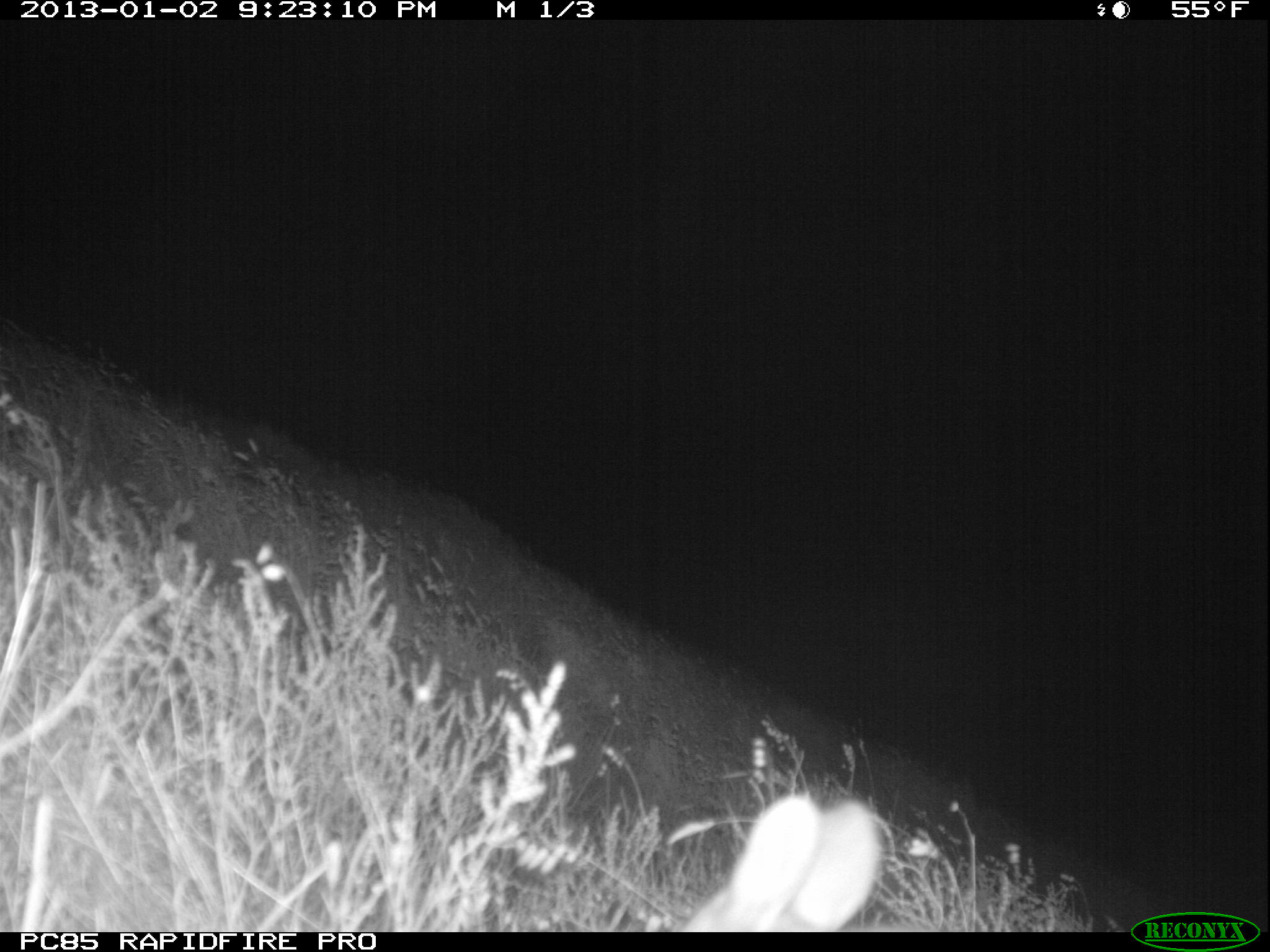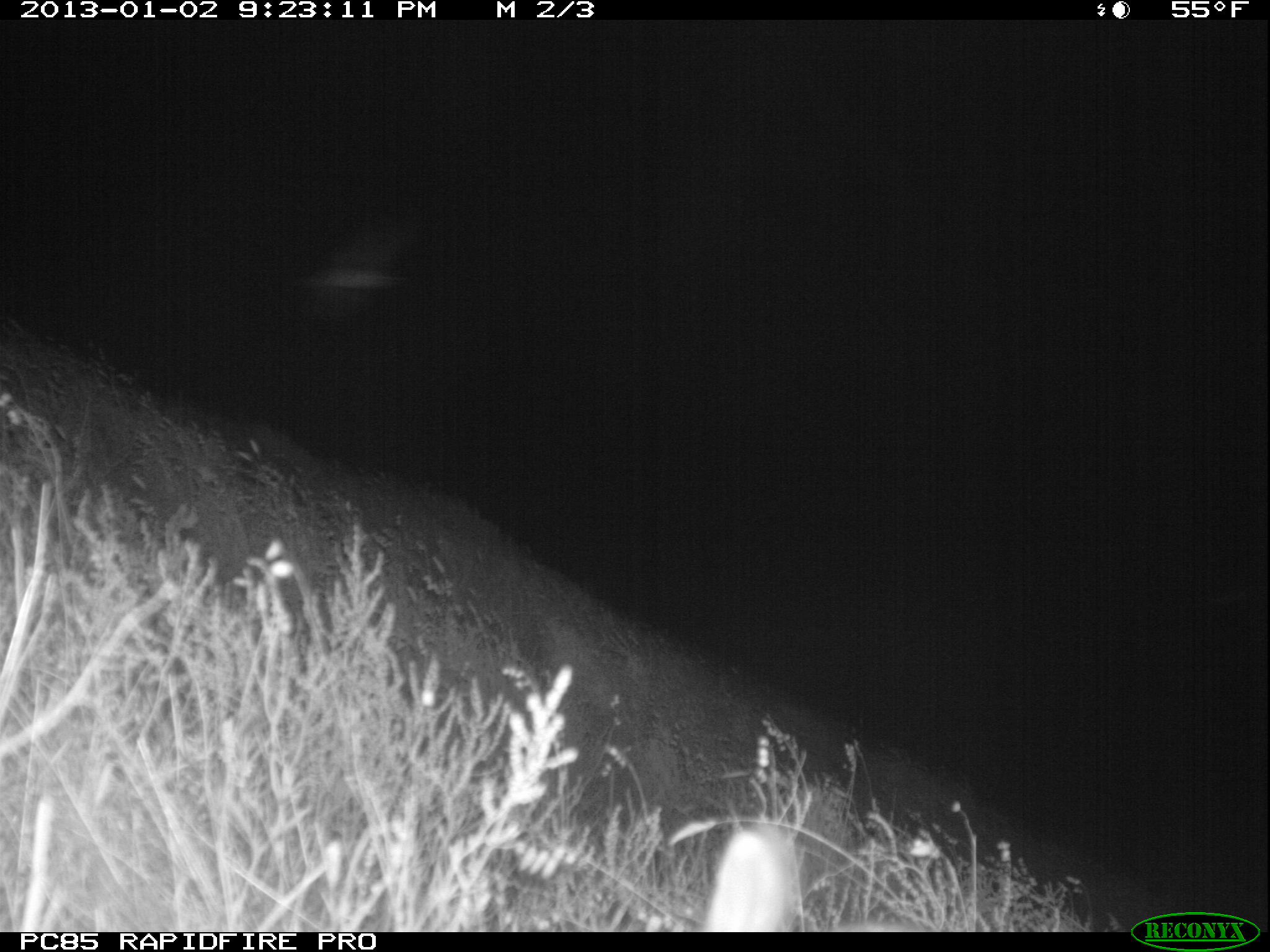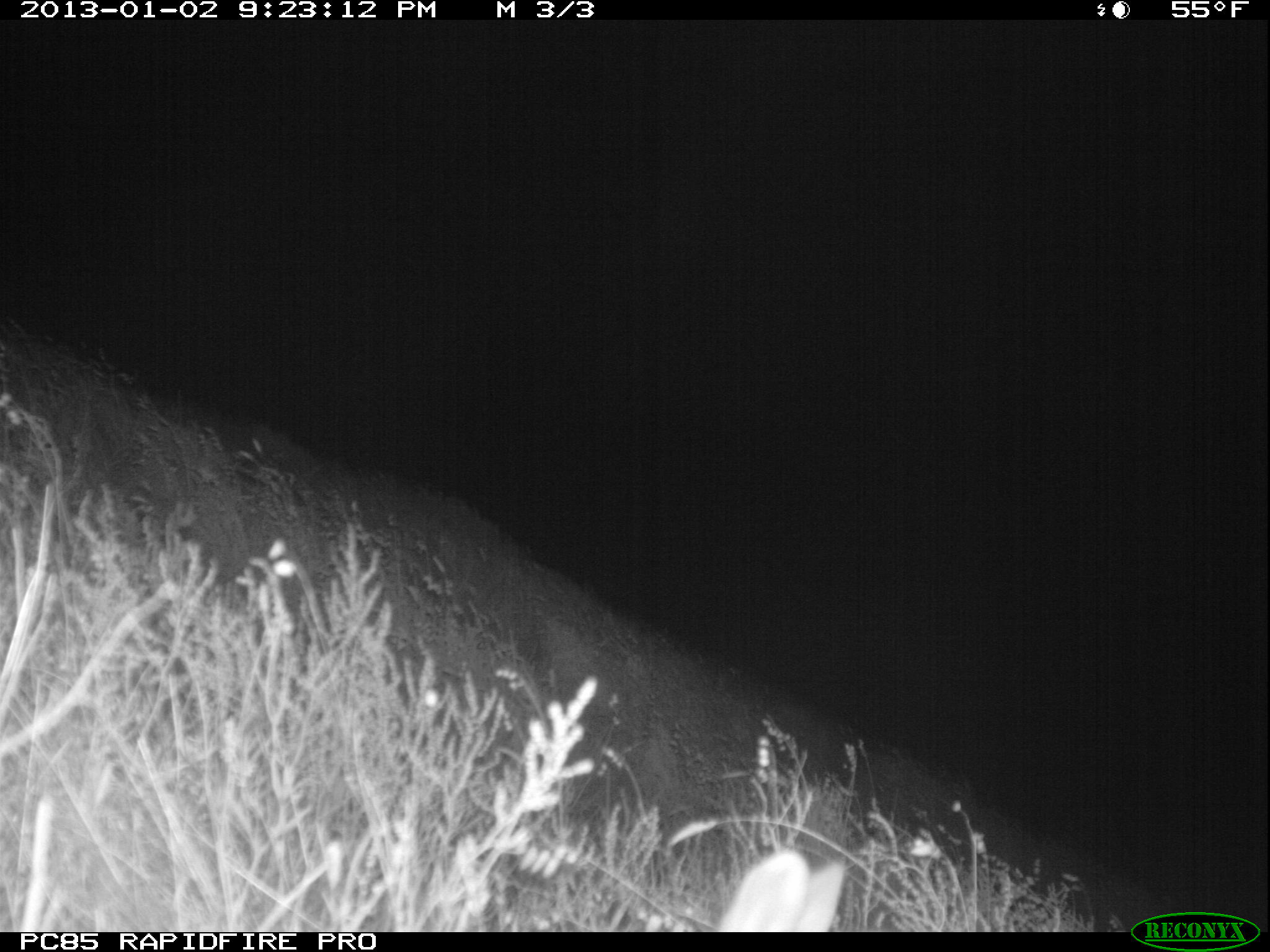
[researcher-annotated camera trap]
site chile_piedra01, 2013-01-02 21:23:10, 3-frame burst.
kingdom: Animalia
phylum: Chordata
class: Mammalia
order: Lagomorpha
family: Leporidae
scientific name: Leporidae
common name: rabbits and hares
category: rabbit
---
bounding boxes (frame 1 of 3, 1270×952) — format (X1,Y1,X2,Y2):
rabbit: (669,795,887,933)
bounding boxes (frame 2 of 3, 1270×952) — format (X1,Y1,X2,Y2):
rabbit: (697,823,799,930)
unknown: (285,185,439,362)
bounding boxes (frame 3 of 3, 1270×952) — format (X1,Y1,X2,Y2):
rabbit: (714,849,860,931)